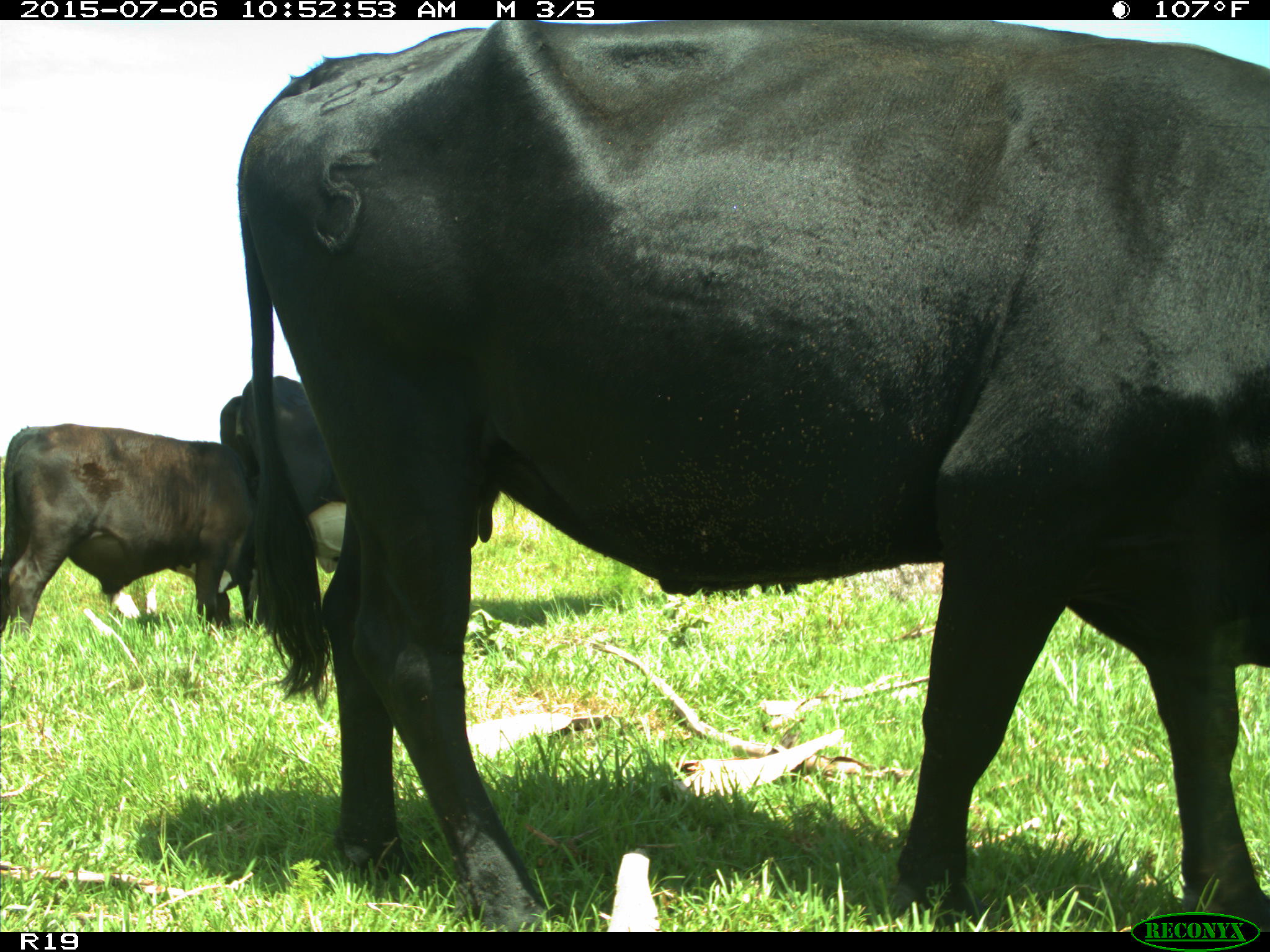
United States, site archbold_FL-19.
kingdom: Animalia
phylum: Chordata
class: Mammalia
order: Artiodactyla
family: Bovidae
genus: Bos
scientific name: Bos taurus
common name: domestic cow